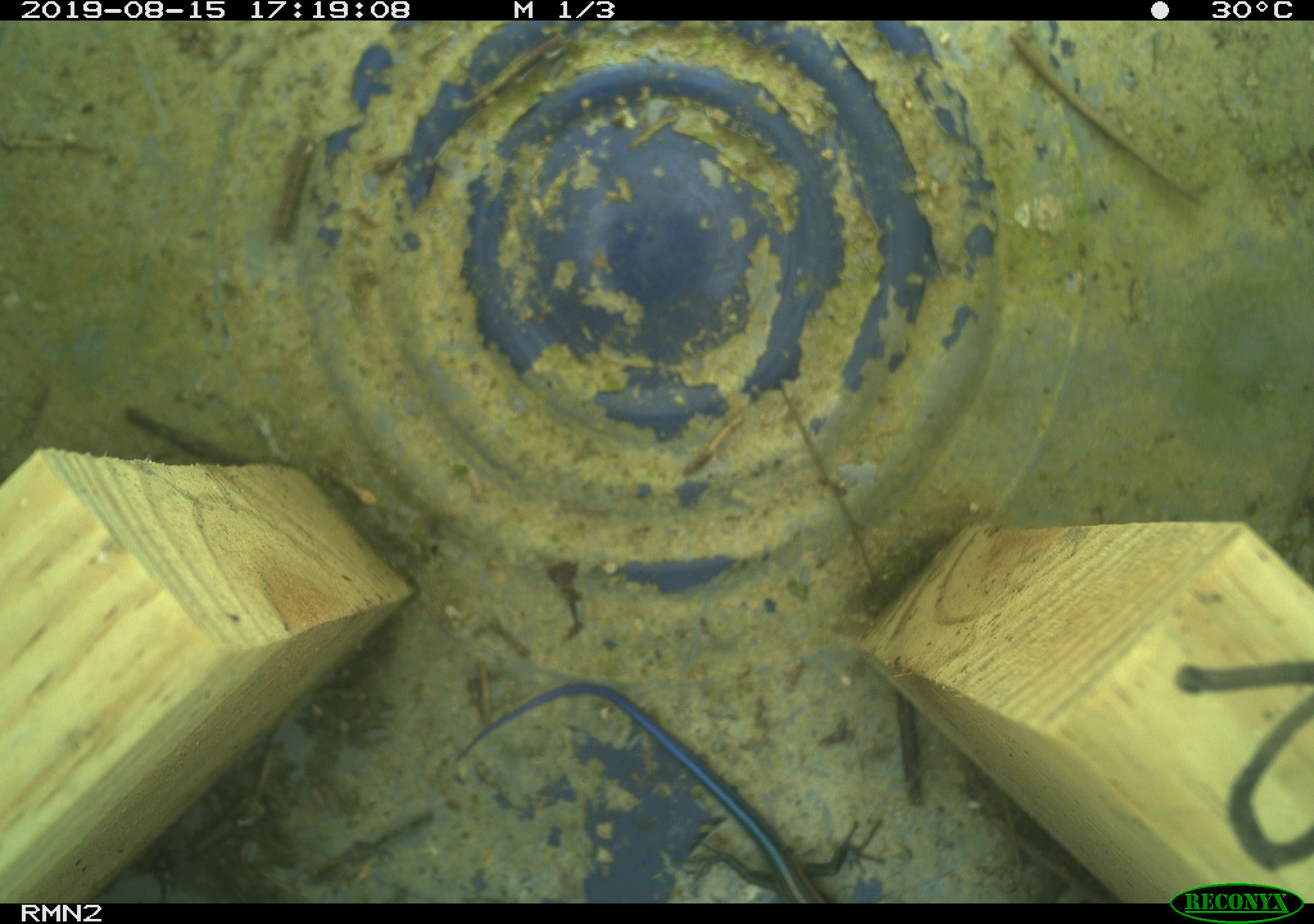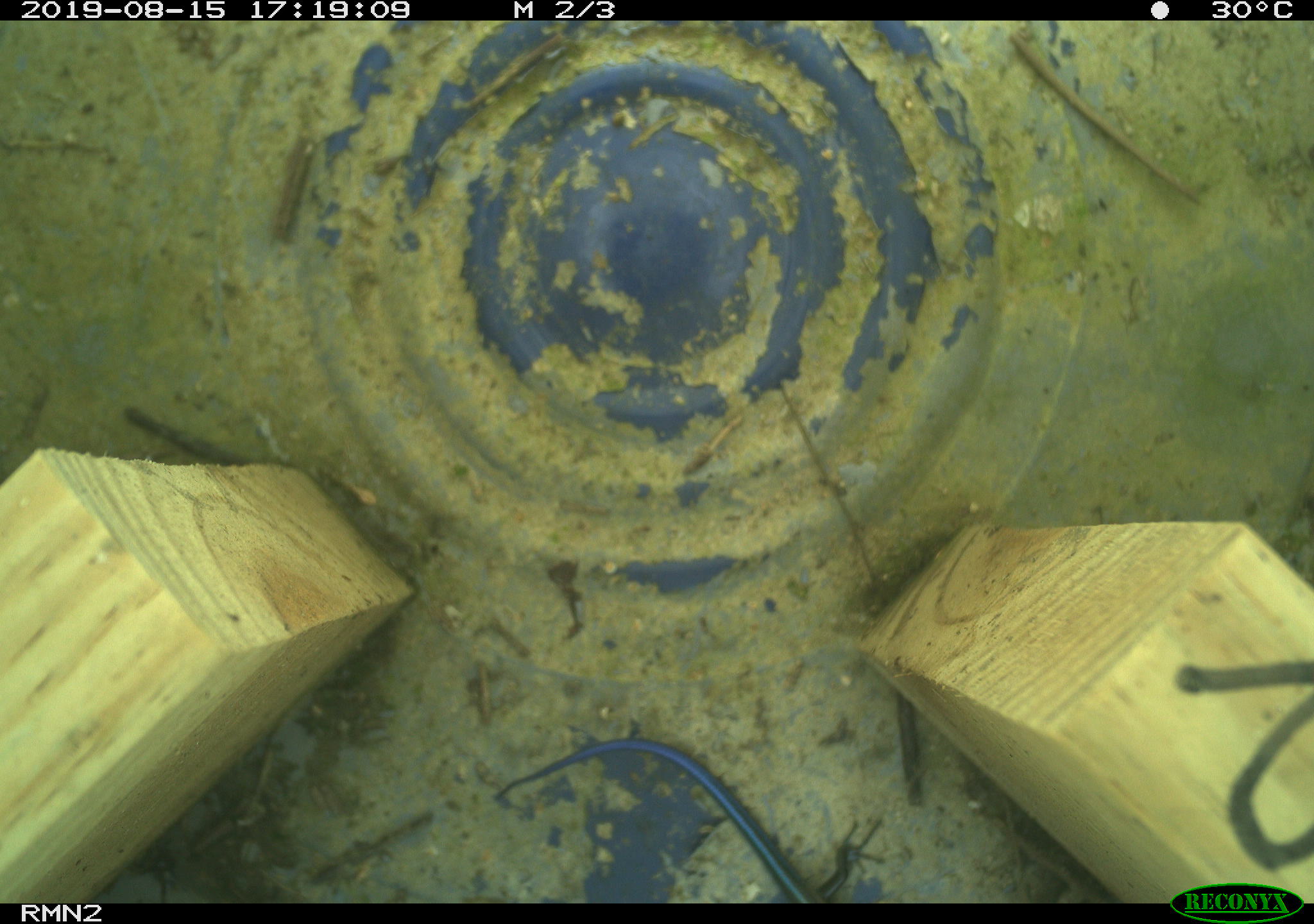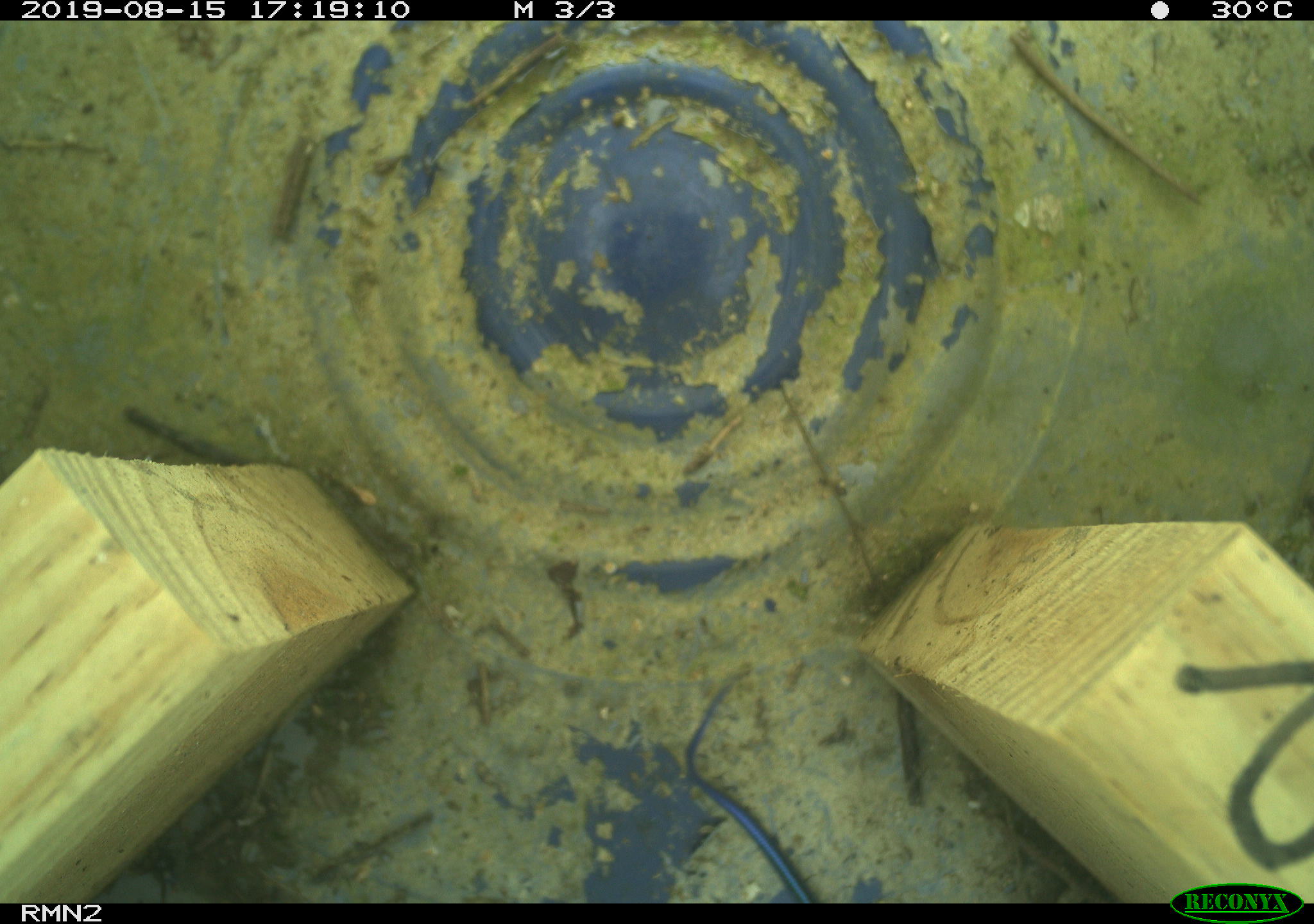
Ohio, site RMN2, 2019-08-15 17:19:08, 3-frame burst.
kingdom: Animalia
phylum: Chordata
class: Reptilia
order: Squamata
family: Scincidae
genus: Plestiodon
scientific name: Plestiodon fasciatus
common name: common five-lined skink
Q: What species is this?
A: Common five-lined skink (Plestiodon fasciatus).